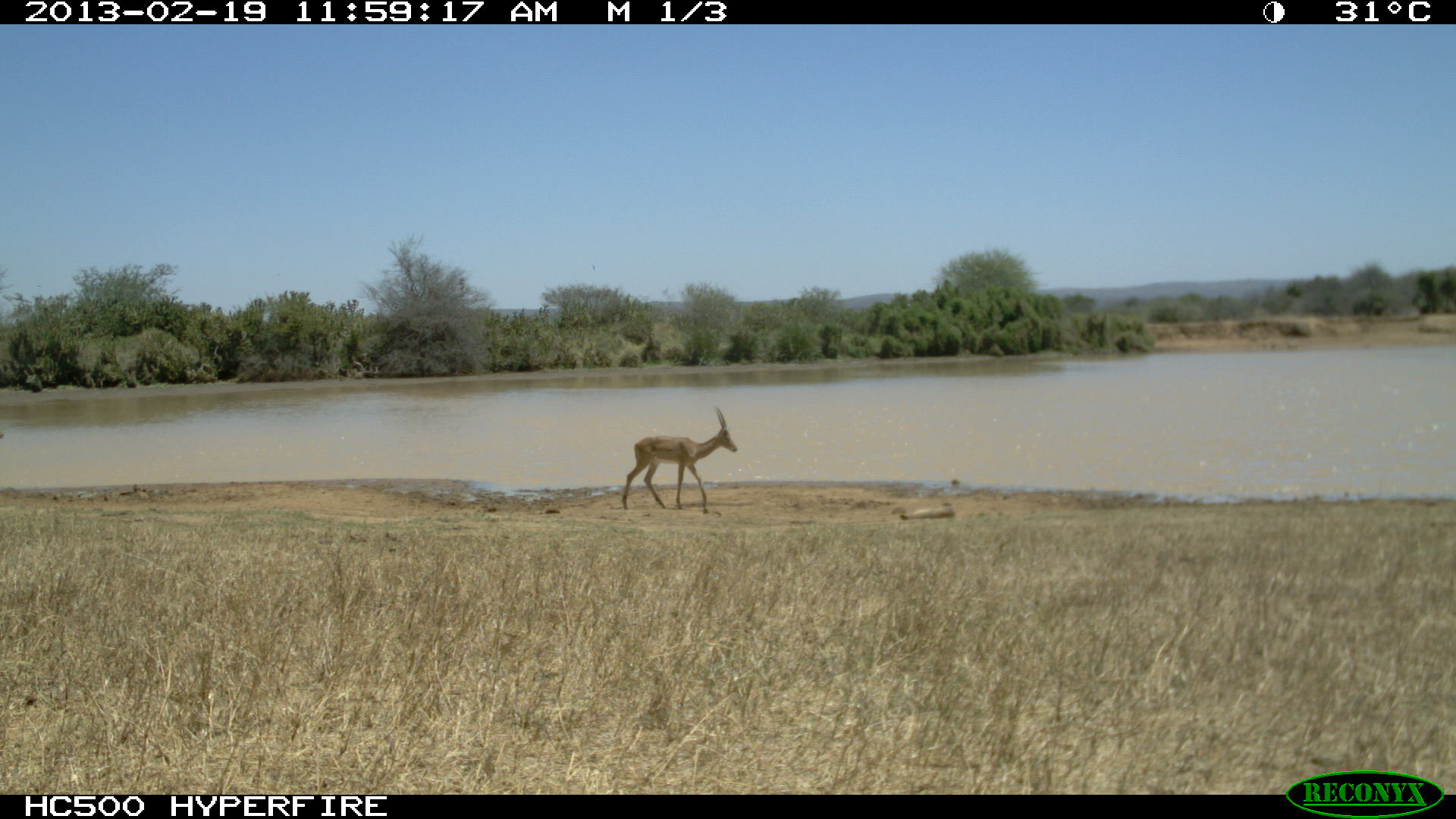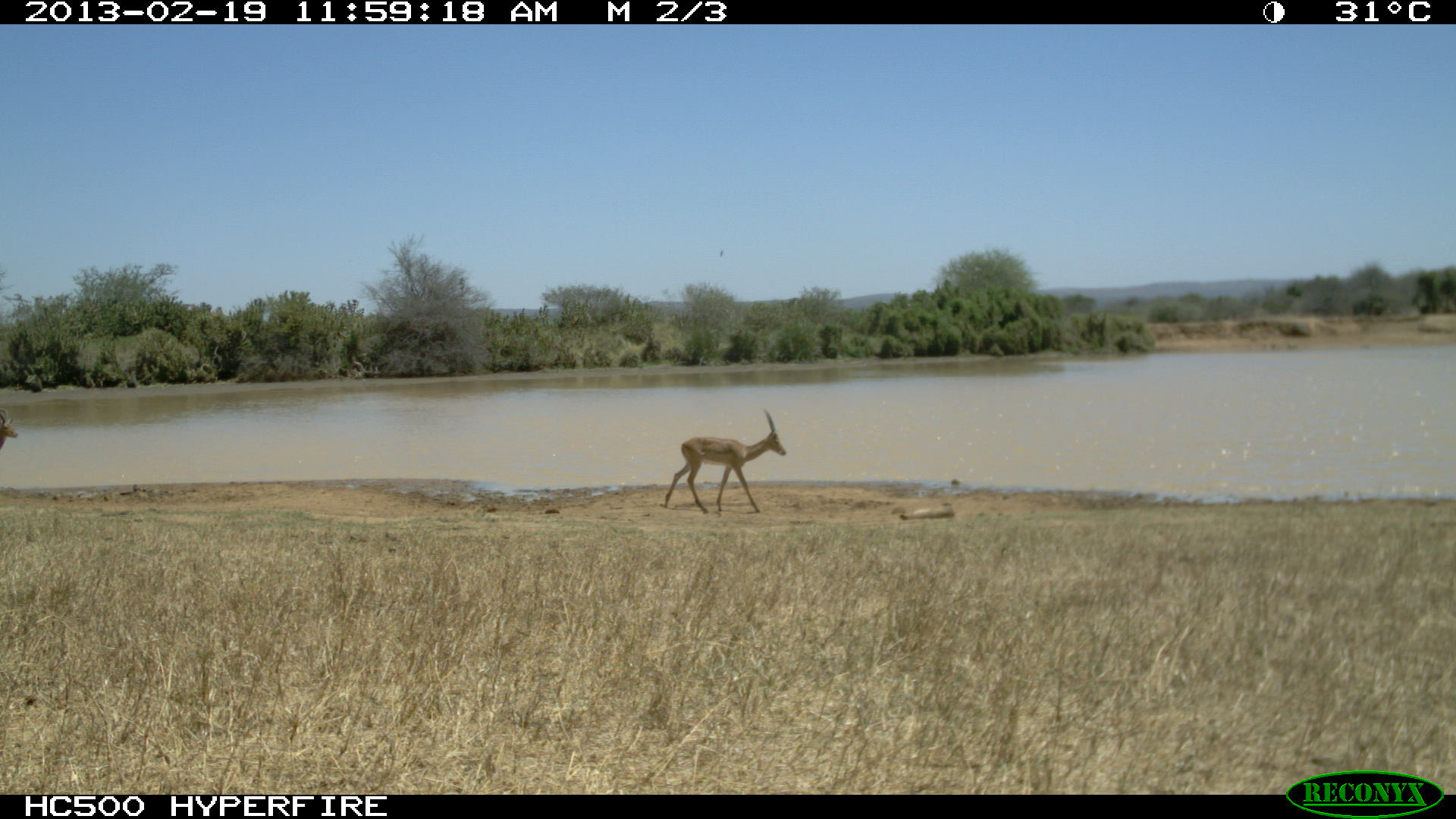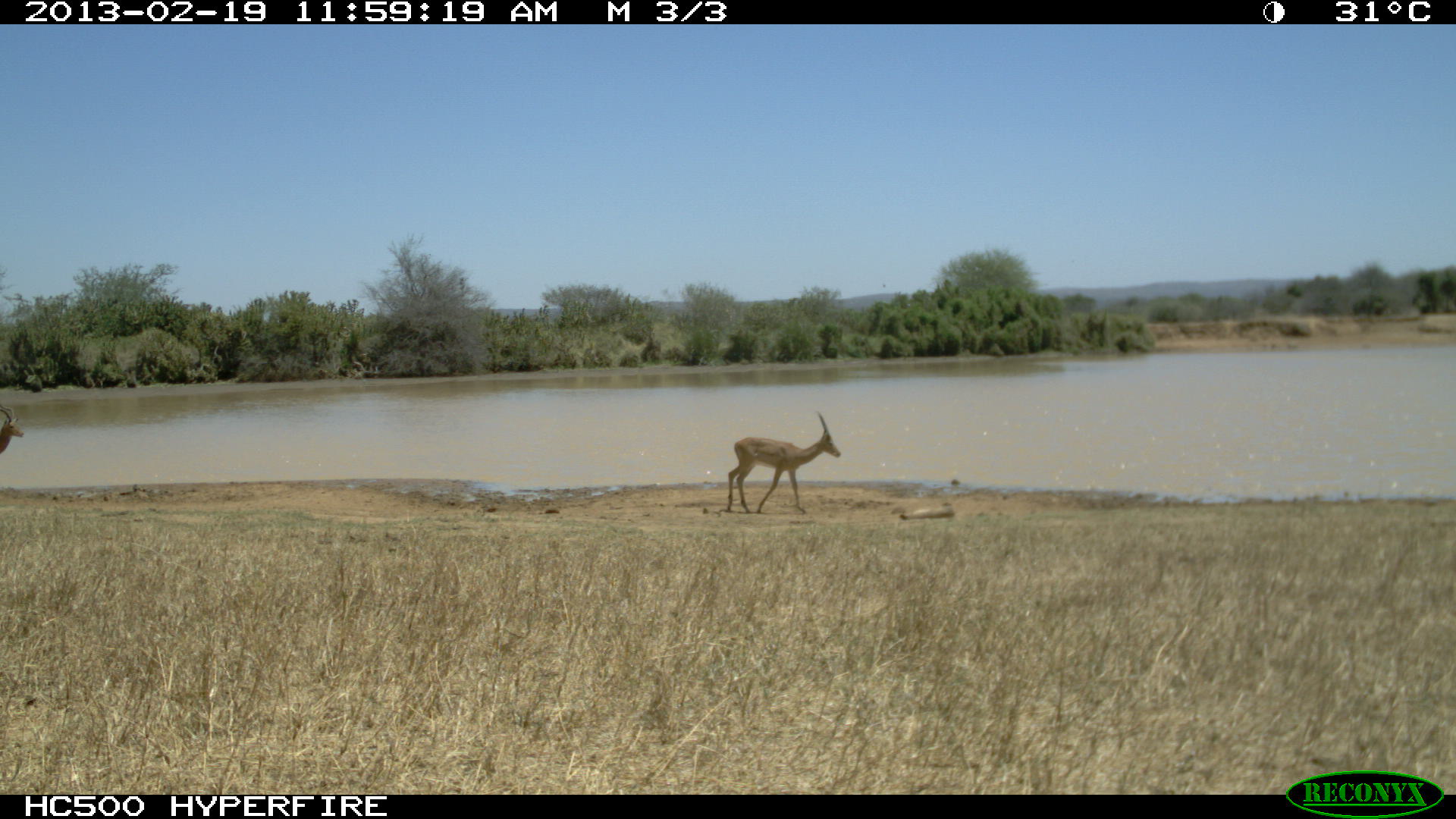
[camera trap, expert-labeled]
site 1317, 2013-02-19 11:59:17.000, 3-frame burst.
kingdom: Animalia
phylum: Chordata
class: Mammalia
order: Artiodactyla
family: Bovidae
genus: Aepyceros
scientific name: Aepyceros melampus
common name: impala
Aepyceros melampus (impala), count 1.